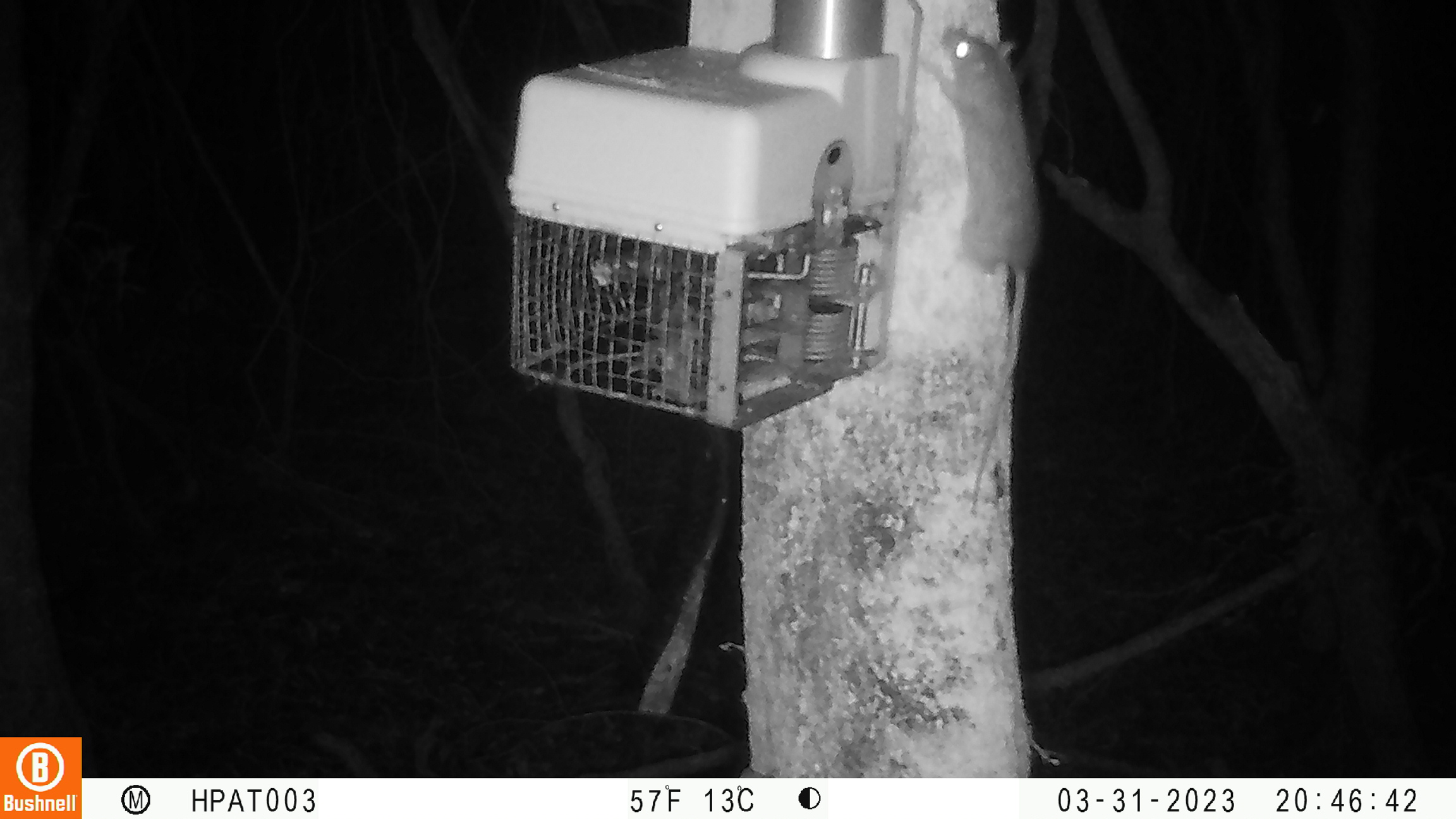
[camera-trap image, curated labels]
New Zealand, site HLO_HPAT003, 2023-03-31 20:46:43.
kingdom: Animalia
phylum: Chordata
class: Mammalia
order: Rodentia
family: Muridae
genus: Rattus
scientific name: Rattus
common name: rat